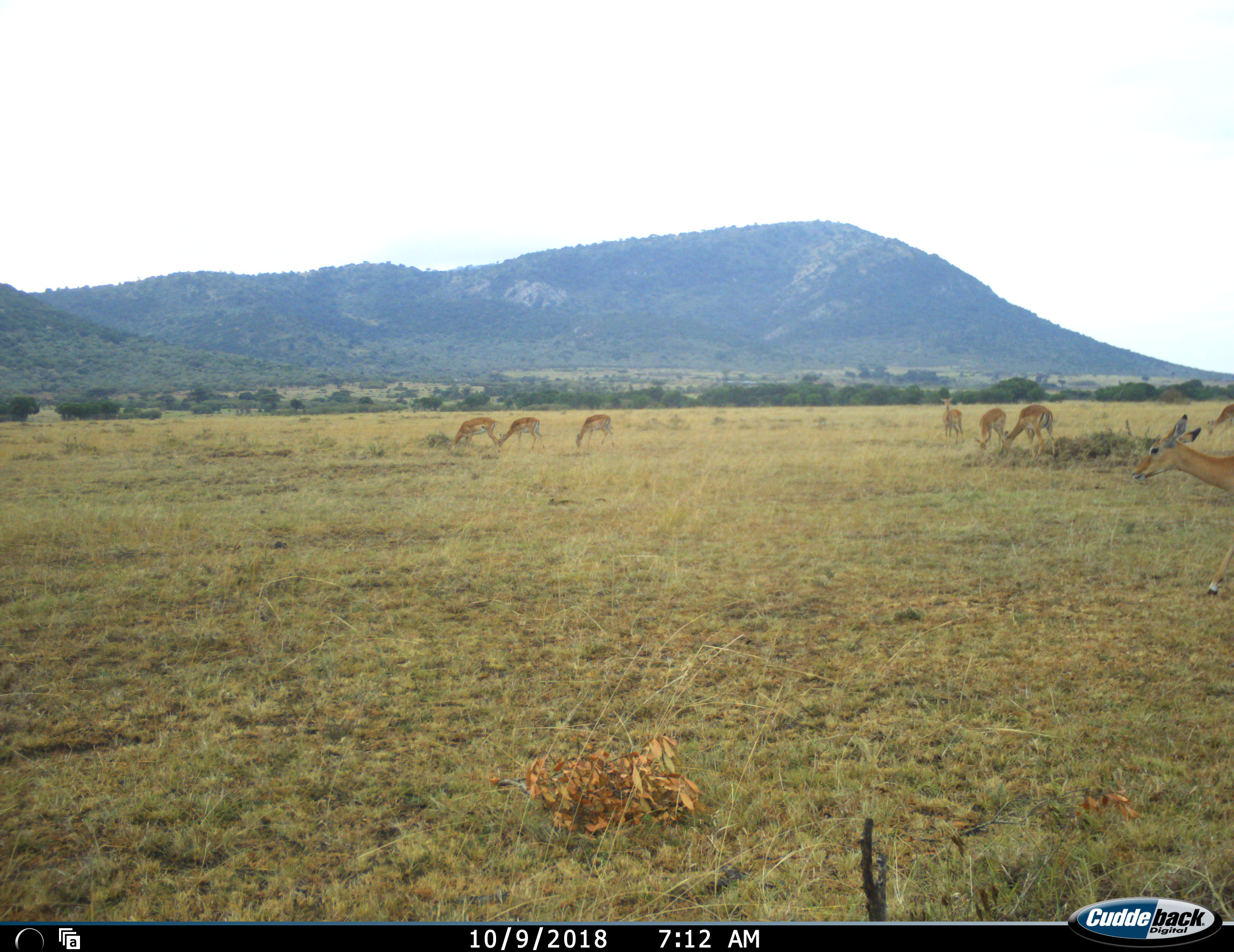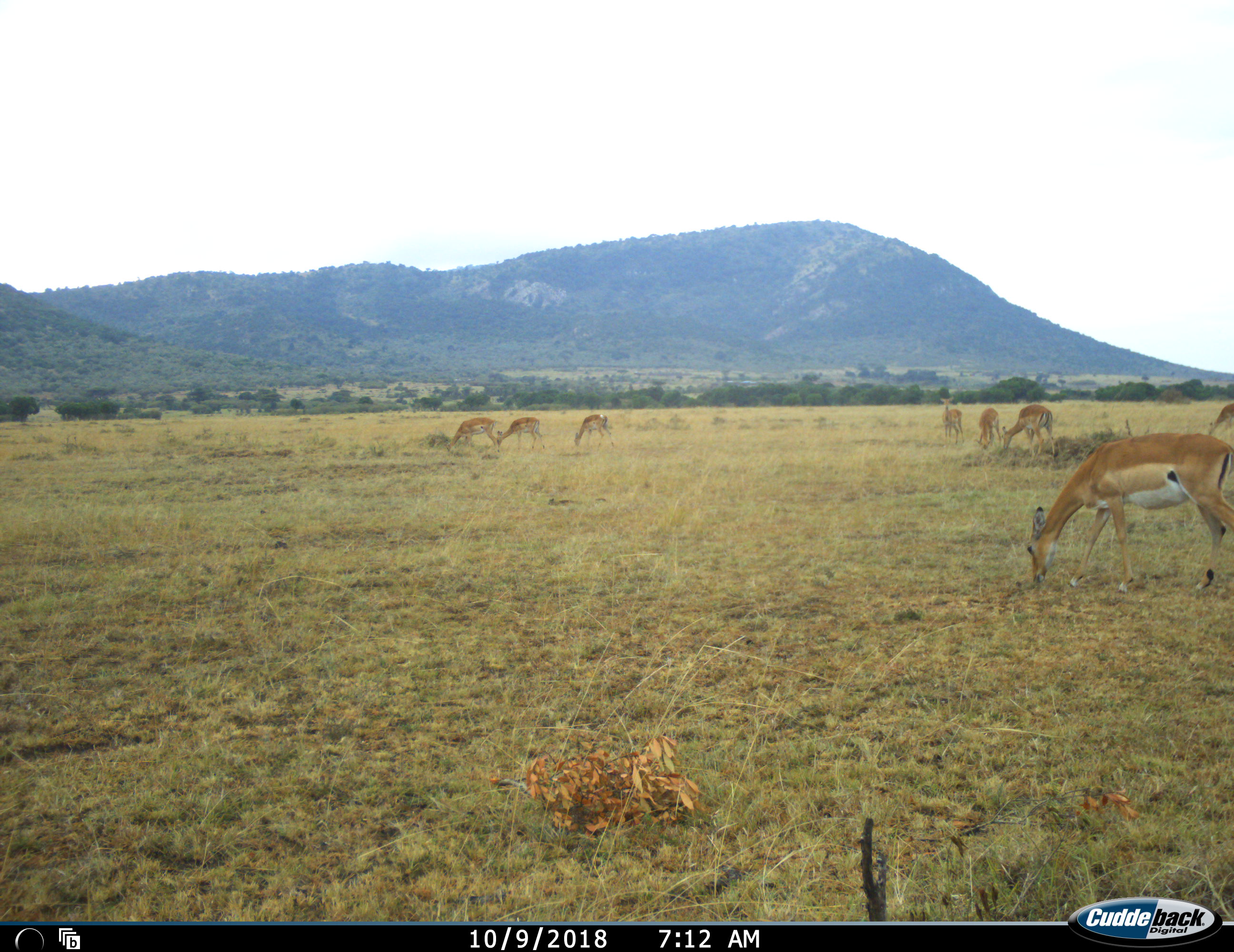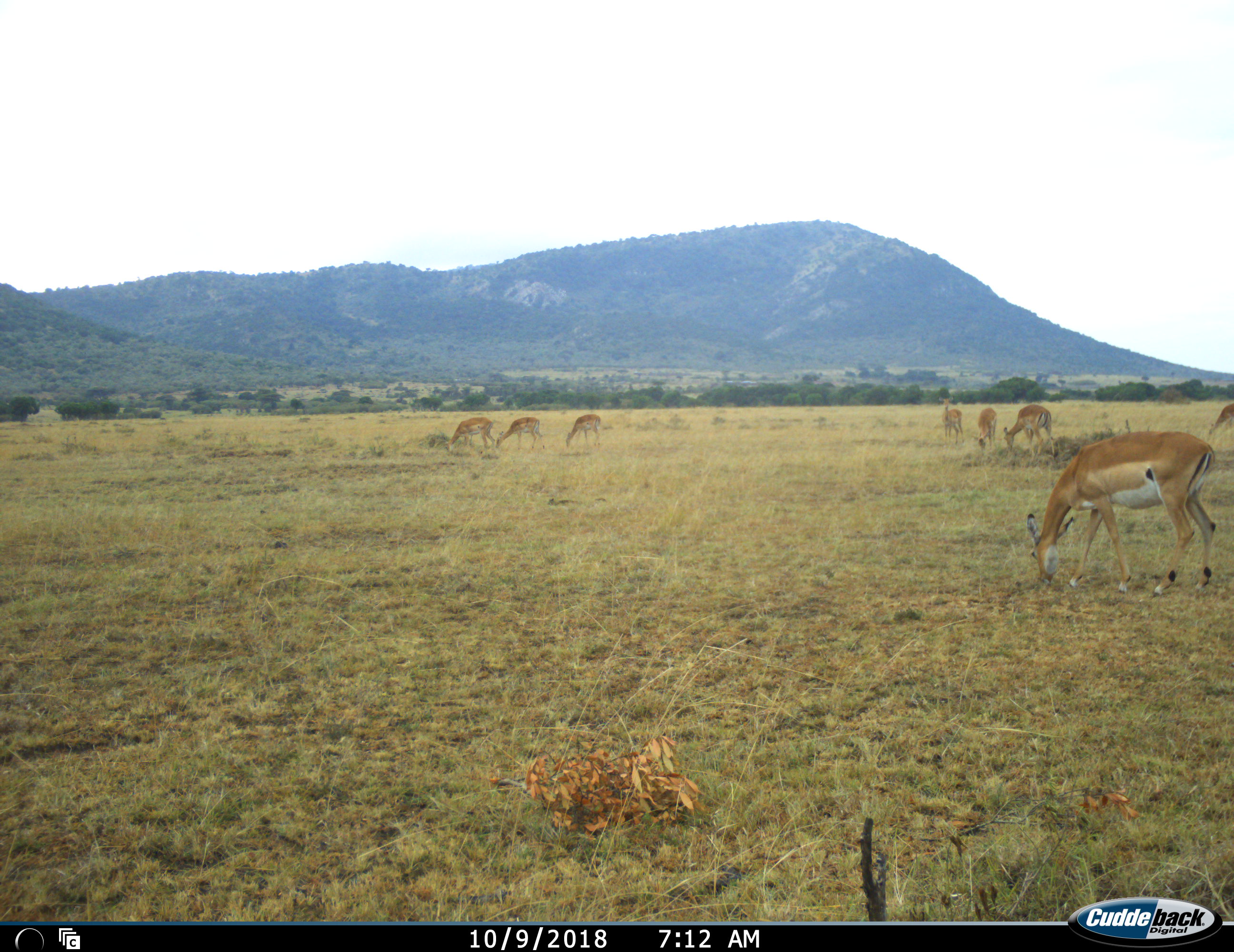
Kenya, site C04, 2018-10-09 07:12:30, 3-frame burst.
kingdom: Animalia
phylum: Chordata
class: Mammalia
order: Artiodactyla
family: Bovidae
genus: Aepyceros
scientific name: Aepyceros melampus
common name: impala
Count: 8.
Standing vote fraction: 71%.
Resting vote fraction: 0%.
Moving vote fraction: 86%.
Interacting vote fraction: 0%.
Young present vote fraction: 0%.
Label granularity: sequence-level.